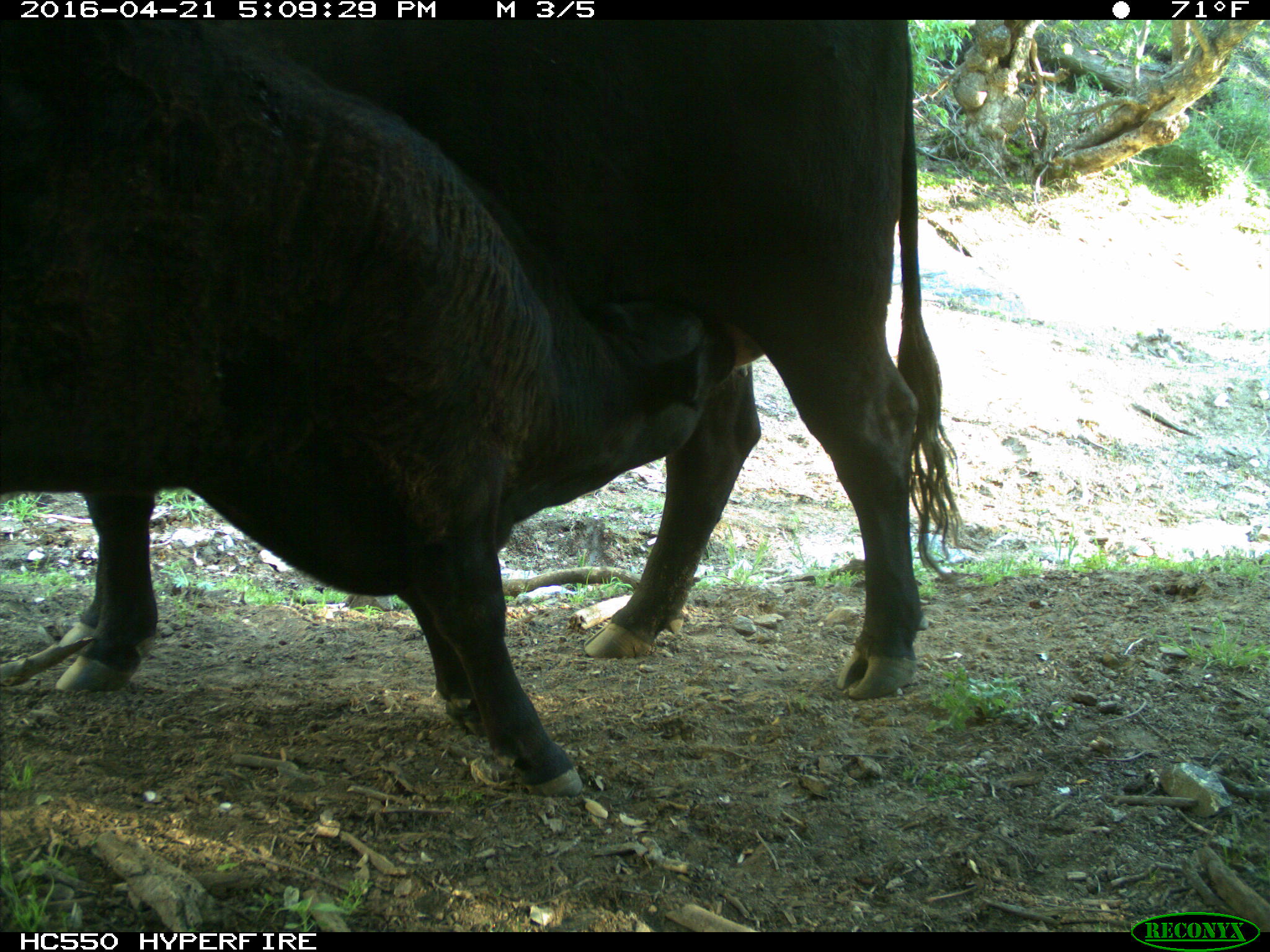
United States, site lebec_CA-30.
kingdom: Animalia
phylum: Chordata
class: Mammalia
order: Artiodactyla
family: Bovidae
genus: Bos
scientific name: Bos taurus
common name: domestic cow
Bos taurus (domestic cow).